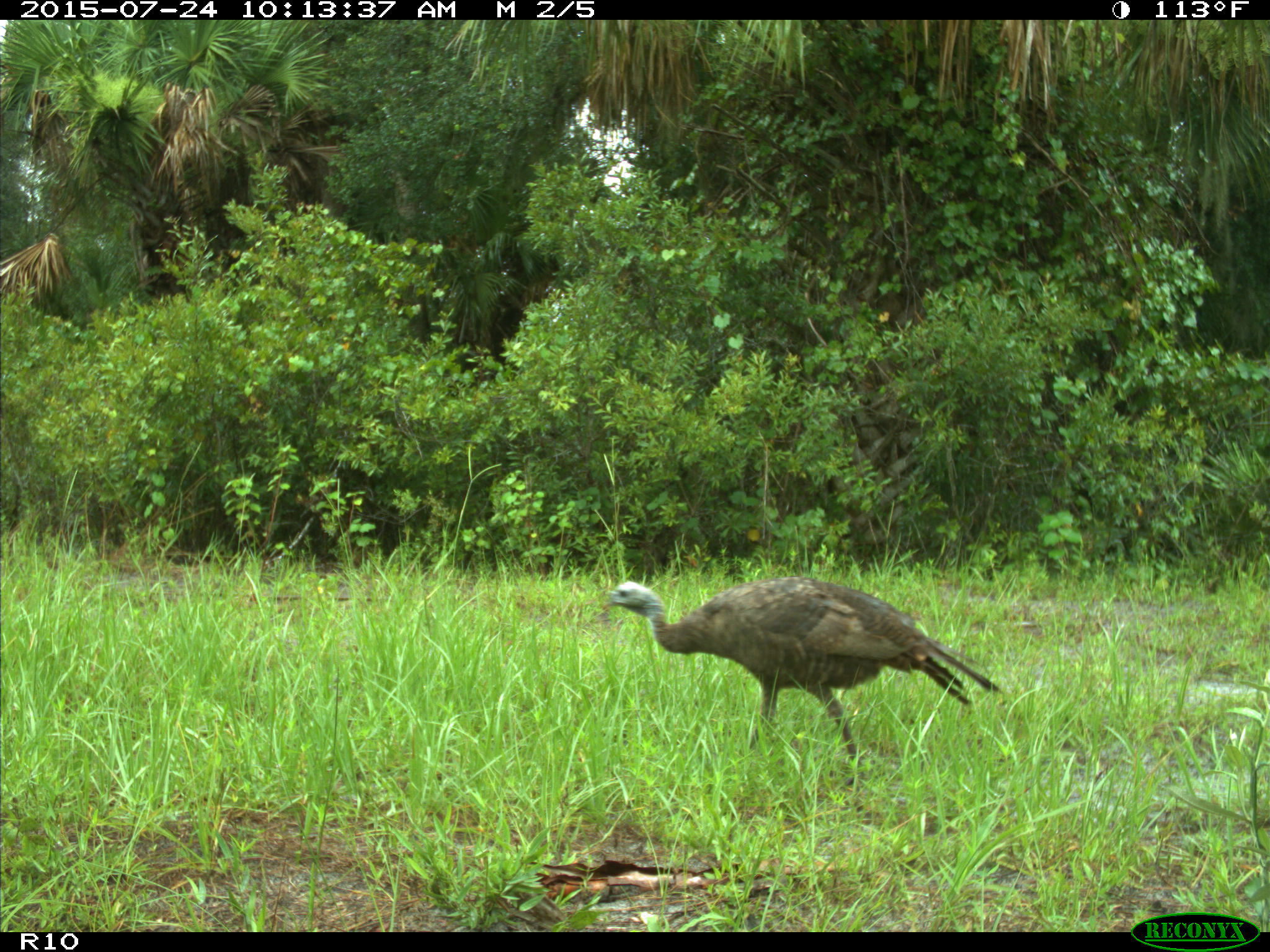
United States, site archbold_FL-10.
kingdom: Animalia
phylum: Chordata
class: Aves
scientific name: Aves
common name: birds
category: unidentified bird